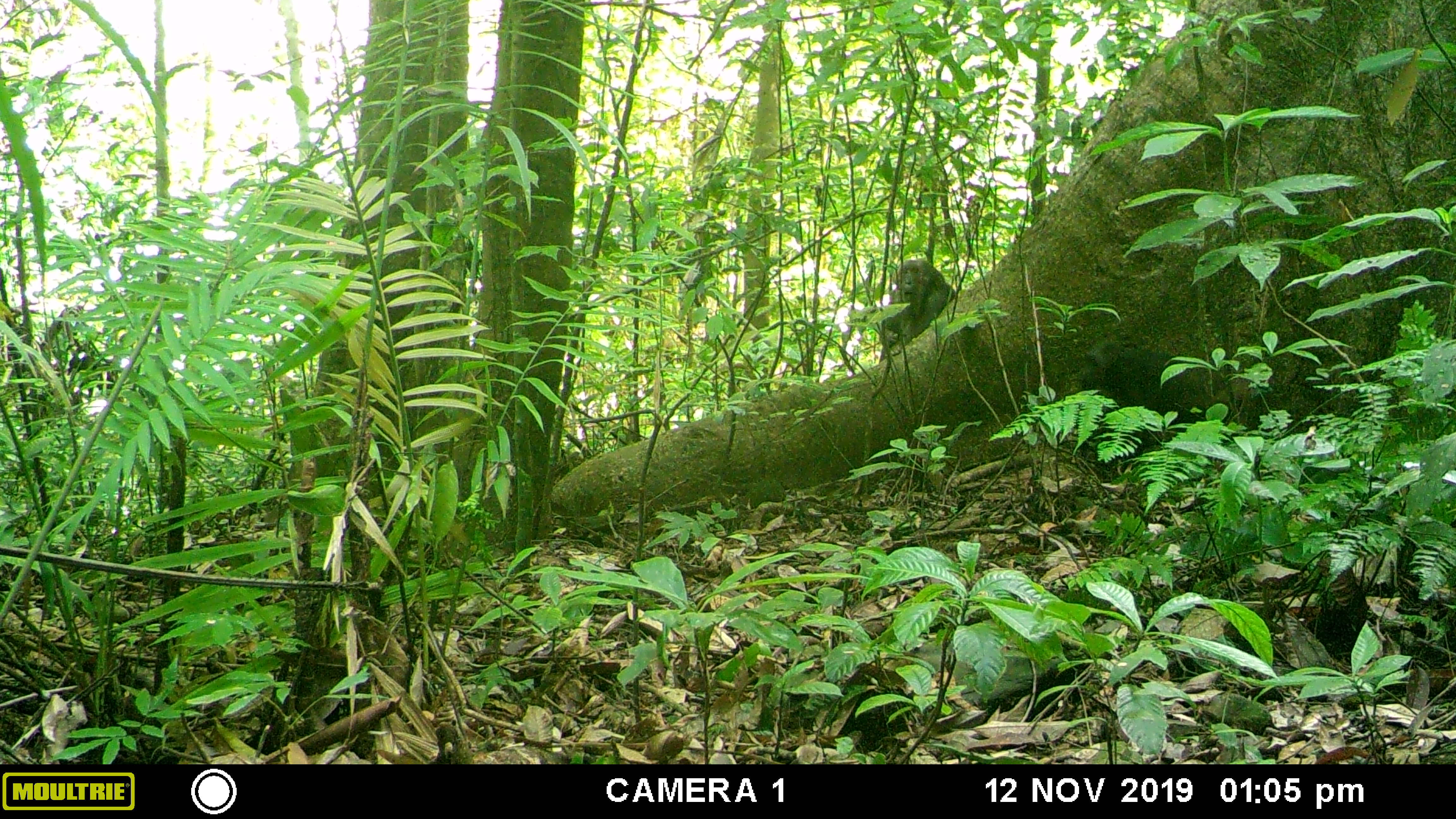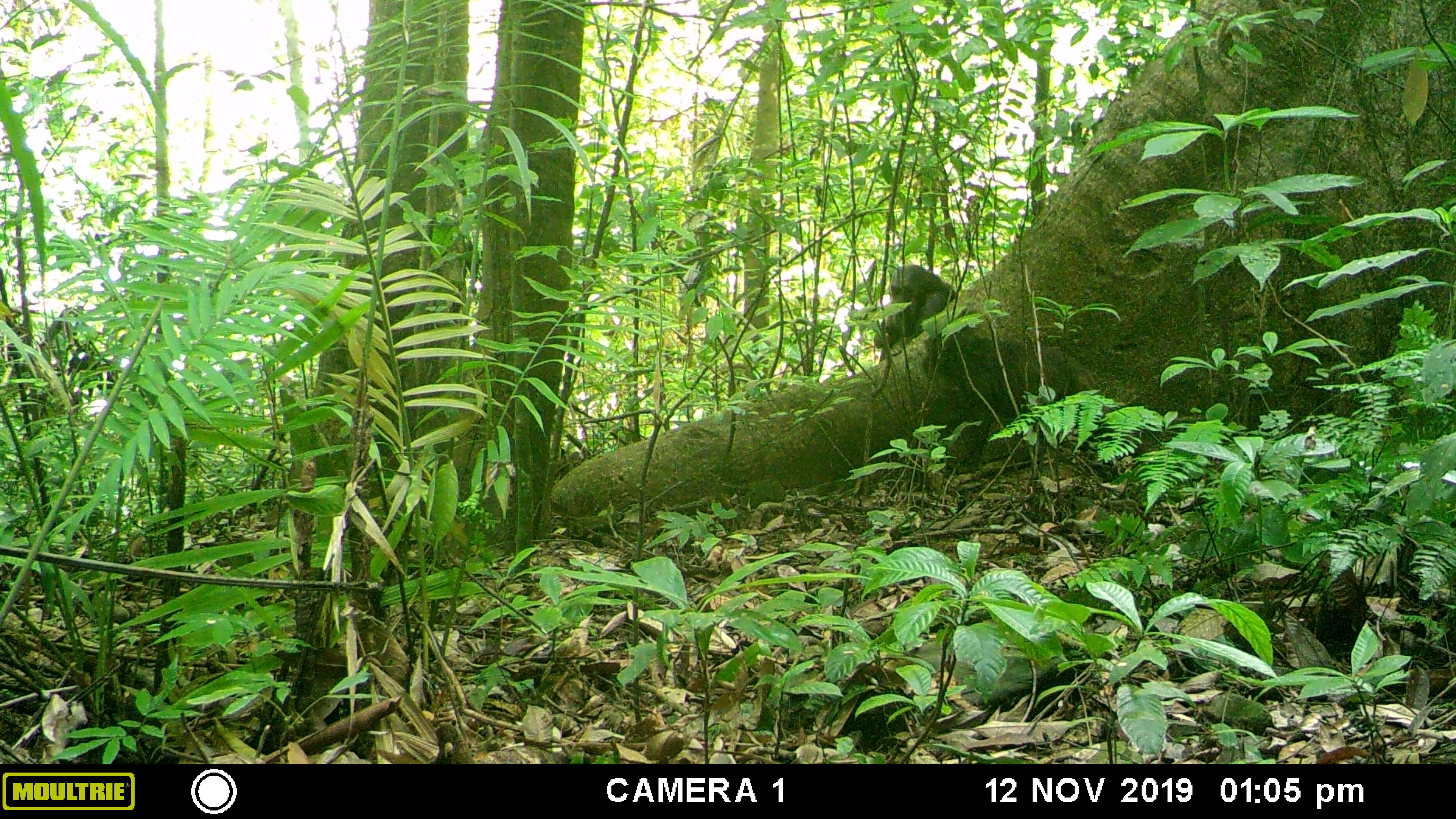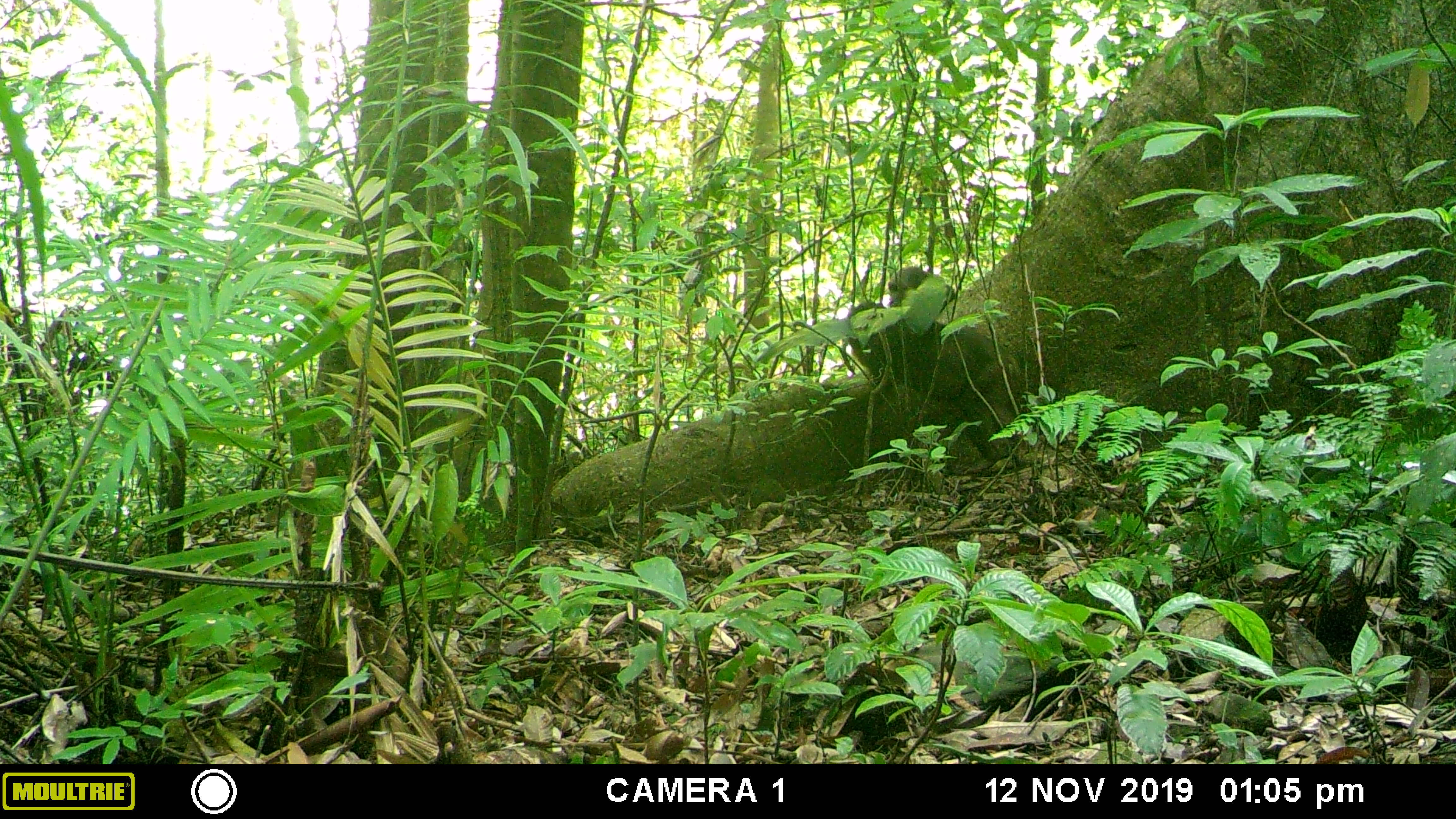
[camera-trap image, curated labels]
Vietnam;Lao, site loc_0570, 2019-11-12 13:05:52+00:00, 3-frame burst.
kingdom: Animalia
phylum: Chordata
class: Mammalia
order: Primates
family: Cercopithecidae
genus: Macaca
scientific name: Macaca arctoides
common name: stump-tailed macaque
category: stump tailed macaque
Stump tailed macaque (stump-tailed macaque) (Macaca arctoides). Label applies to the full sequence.